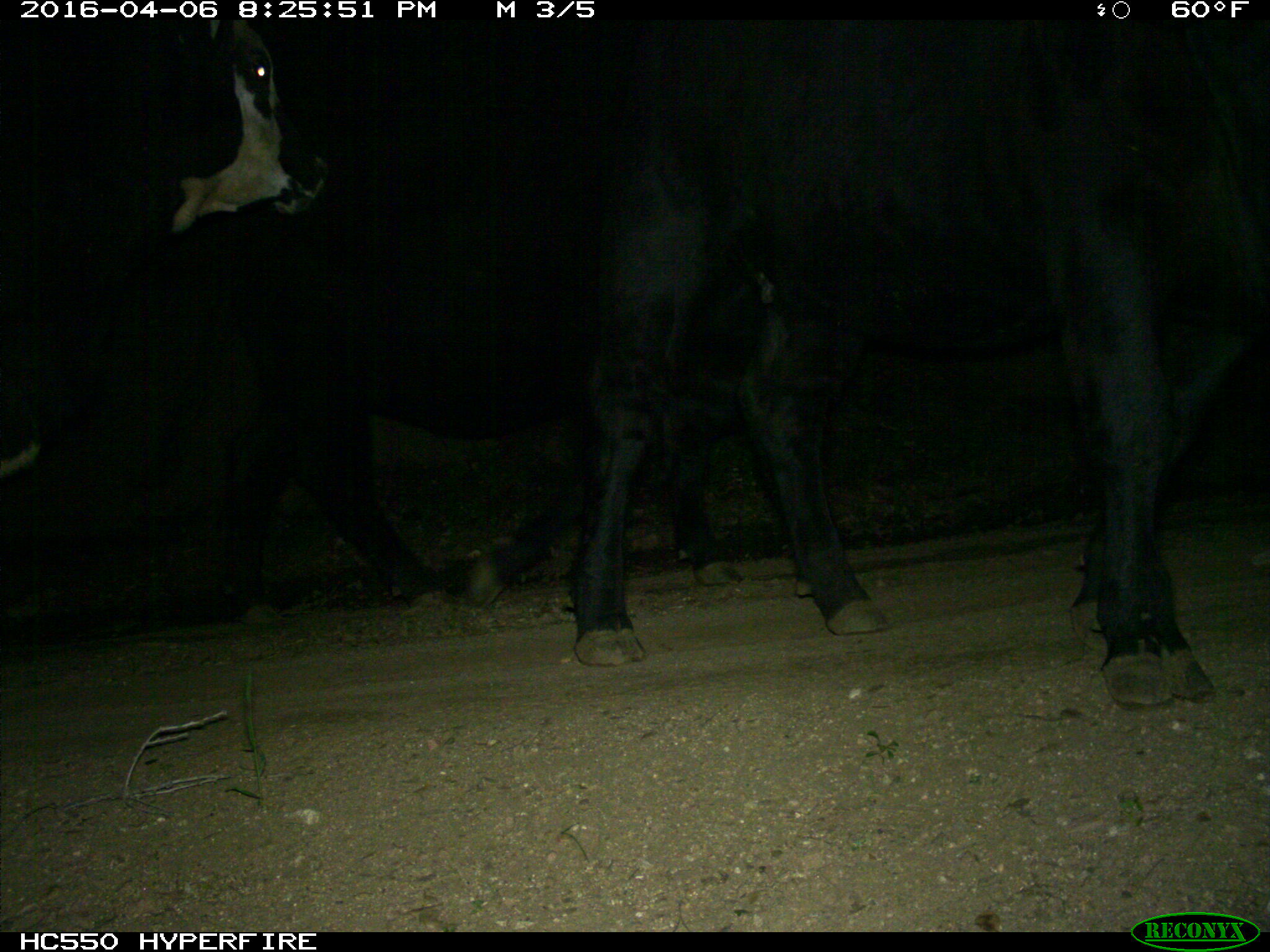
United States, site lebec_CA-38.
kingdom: Animalia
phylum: Chordata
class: Mammalia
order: Artiodactyla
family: Bovidae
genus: Bos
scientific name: Bos taurus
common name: domestic cow